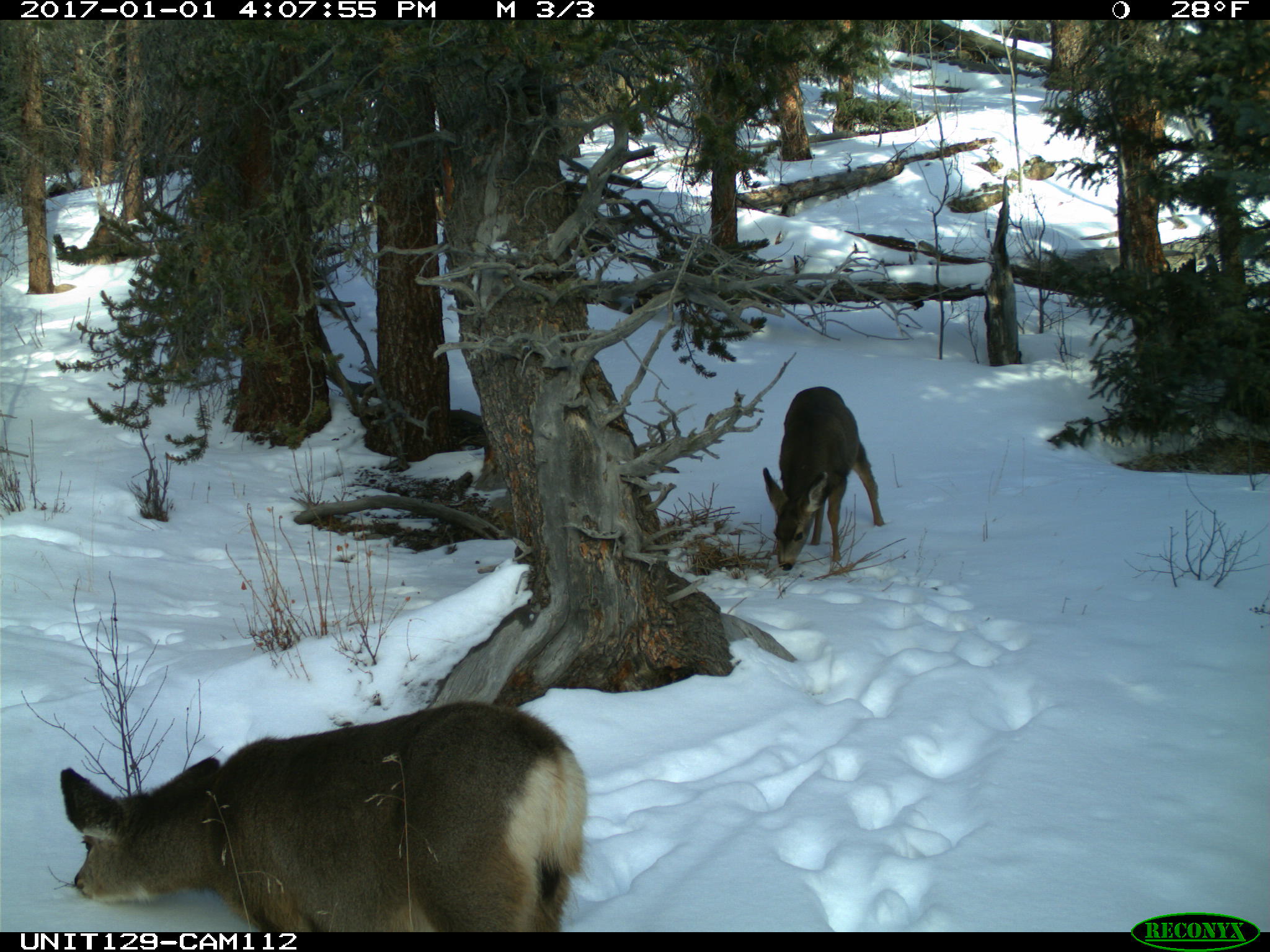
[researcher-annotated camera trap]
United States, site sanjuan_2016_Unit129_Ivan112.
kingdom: Animalia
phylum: Chordata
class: Mammalia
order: Artiodactyla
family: Cervidae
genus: Odocoileus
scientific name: Odocoileus hemionus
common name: mule deer